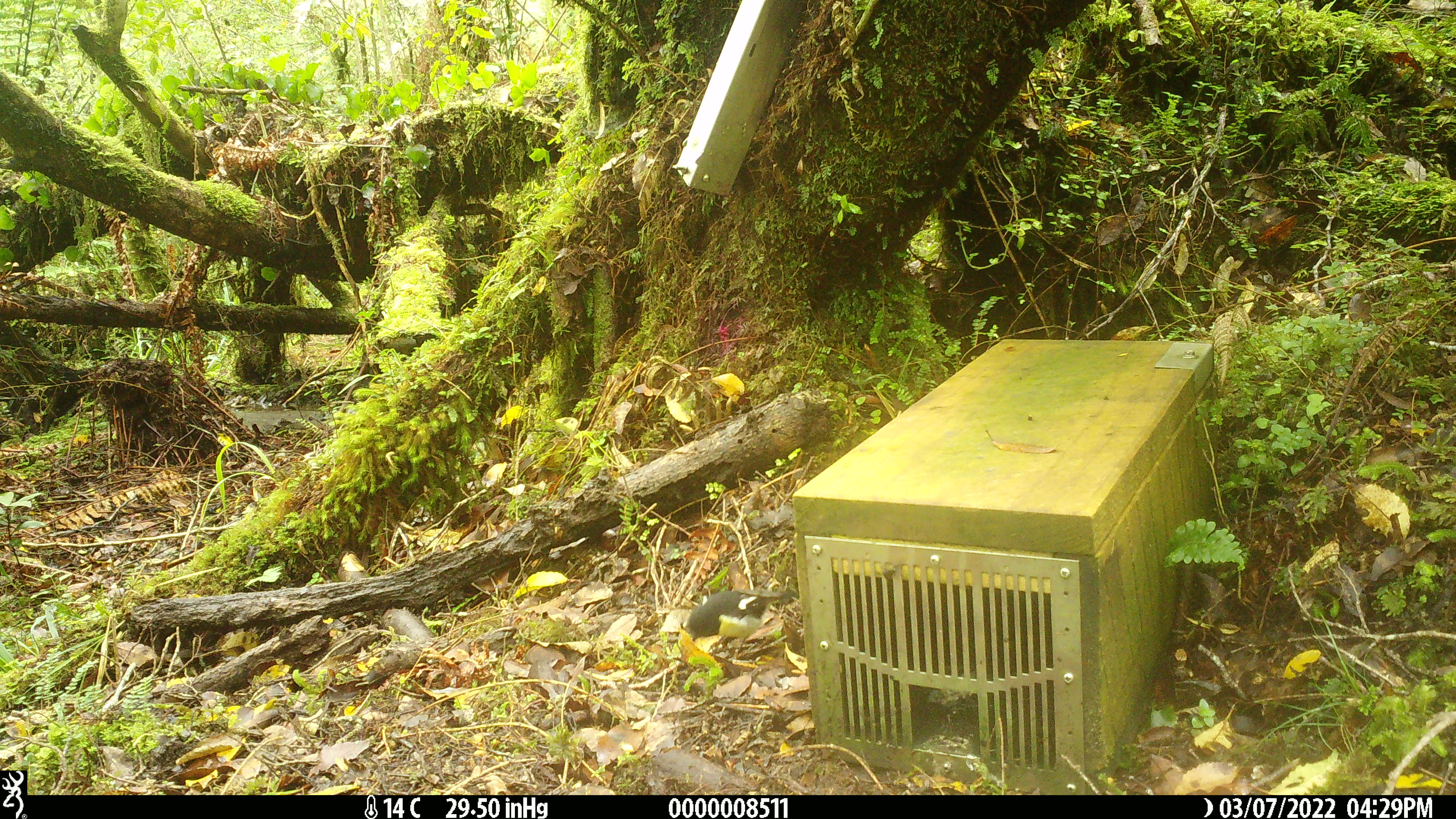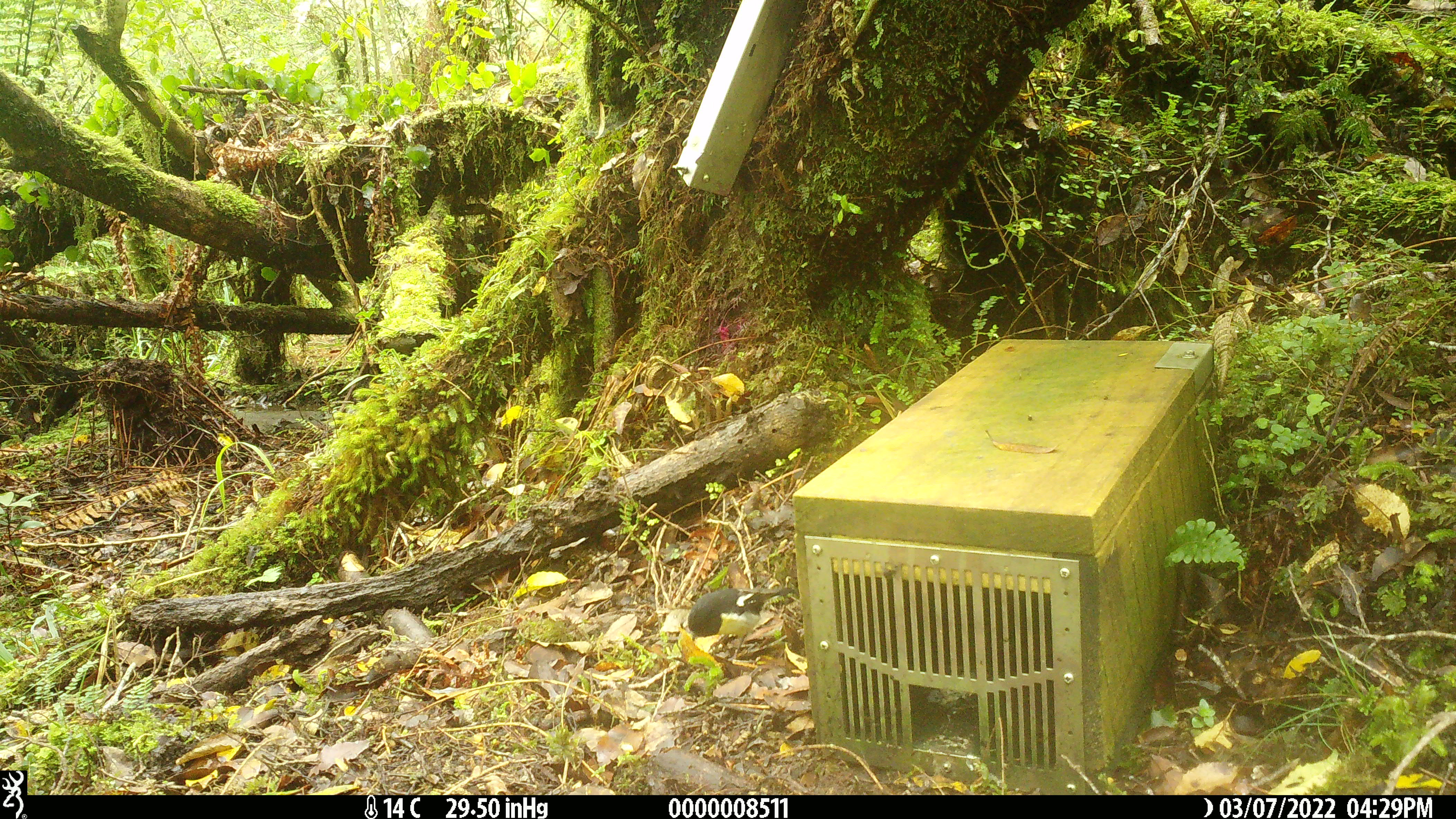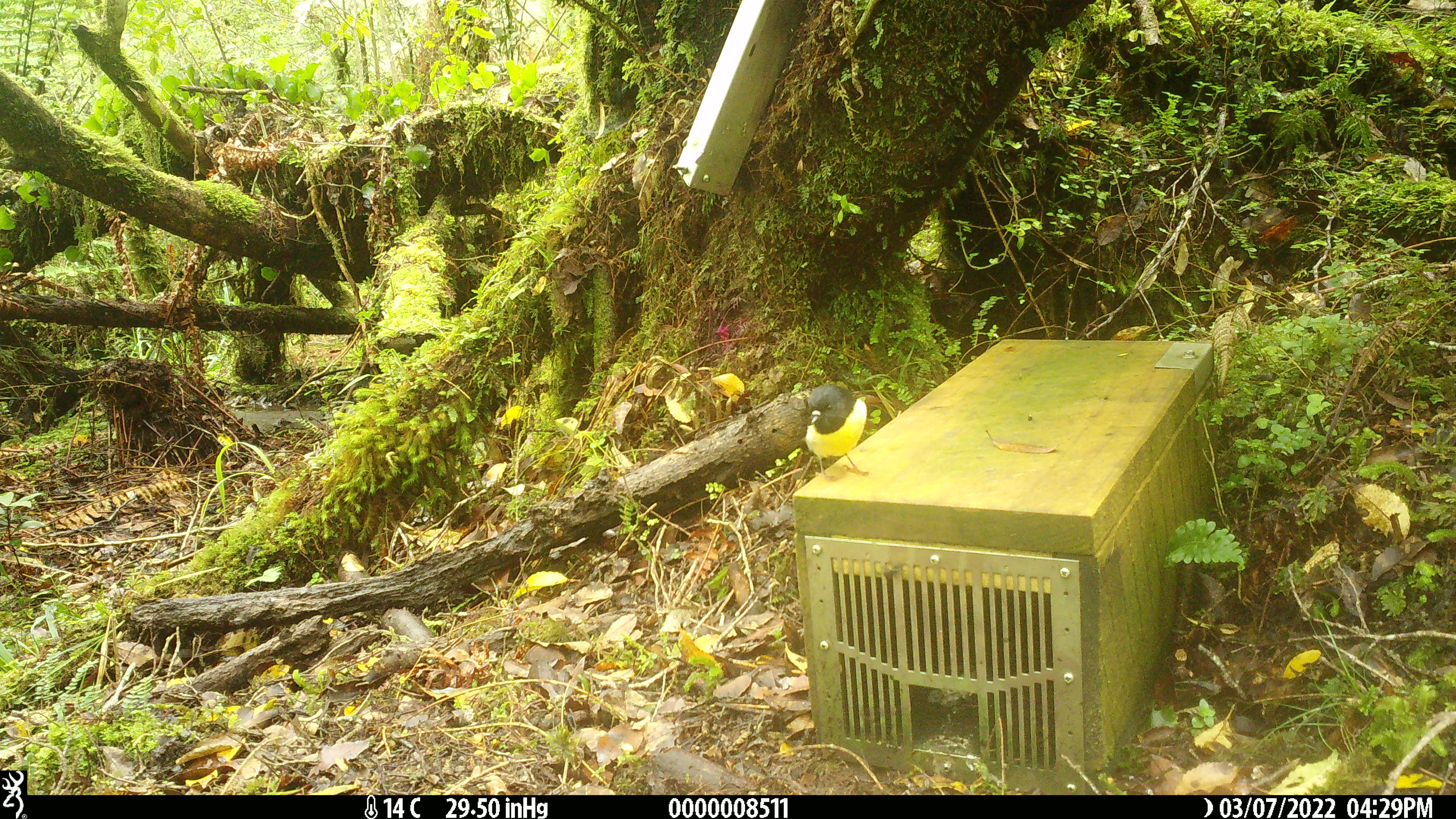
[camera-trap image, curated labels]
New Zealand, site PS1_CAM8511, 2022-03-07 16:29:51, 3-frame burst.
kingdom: Animalia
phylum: Chordata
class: Aves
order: Passeriformes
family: Petroicidae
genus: Petroica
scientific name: Petroica macrocephala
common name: tomtit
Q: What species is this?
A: Tomtit (Petroica macrocephala).